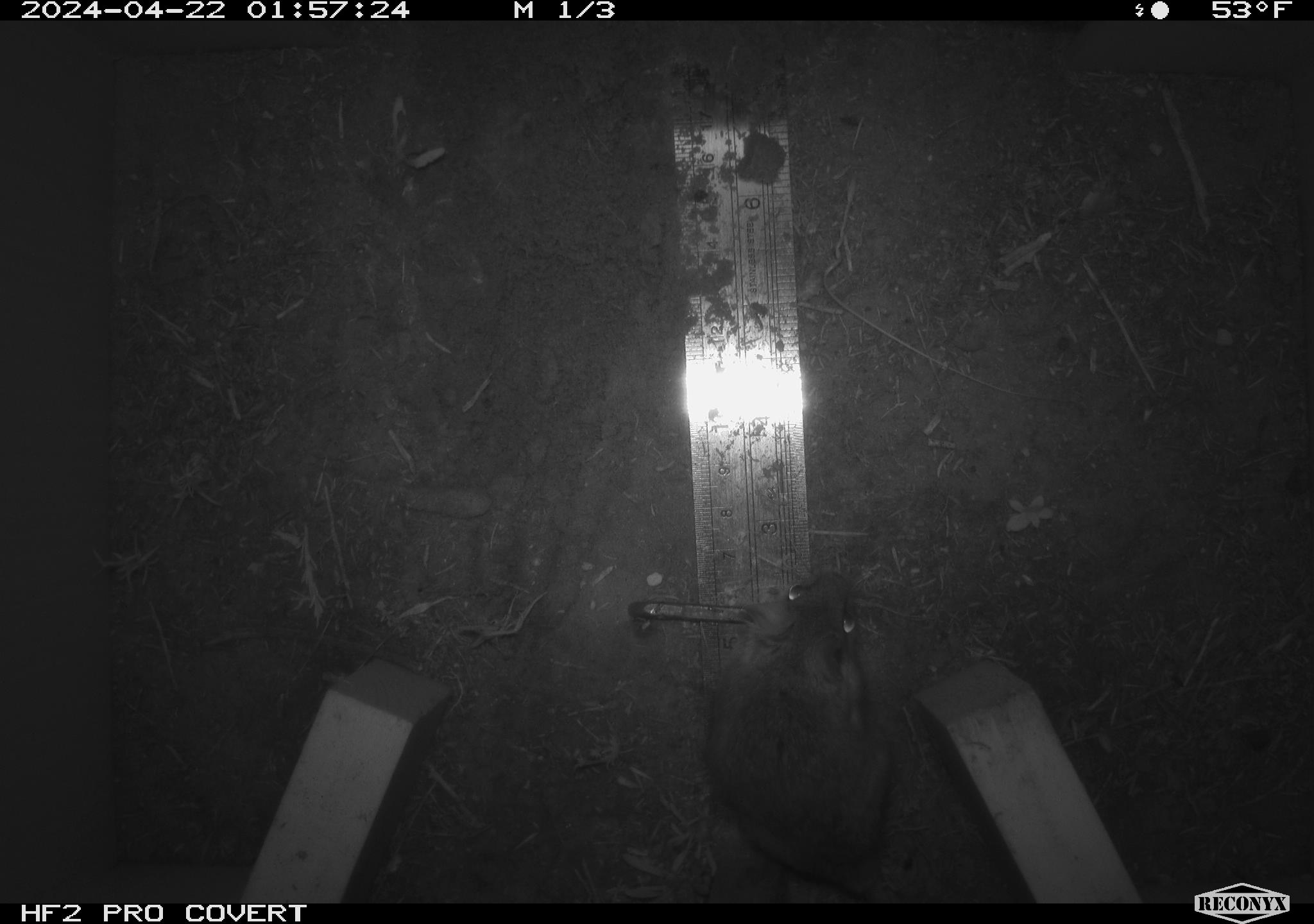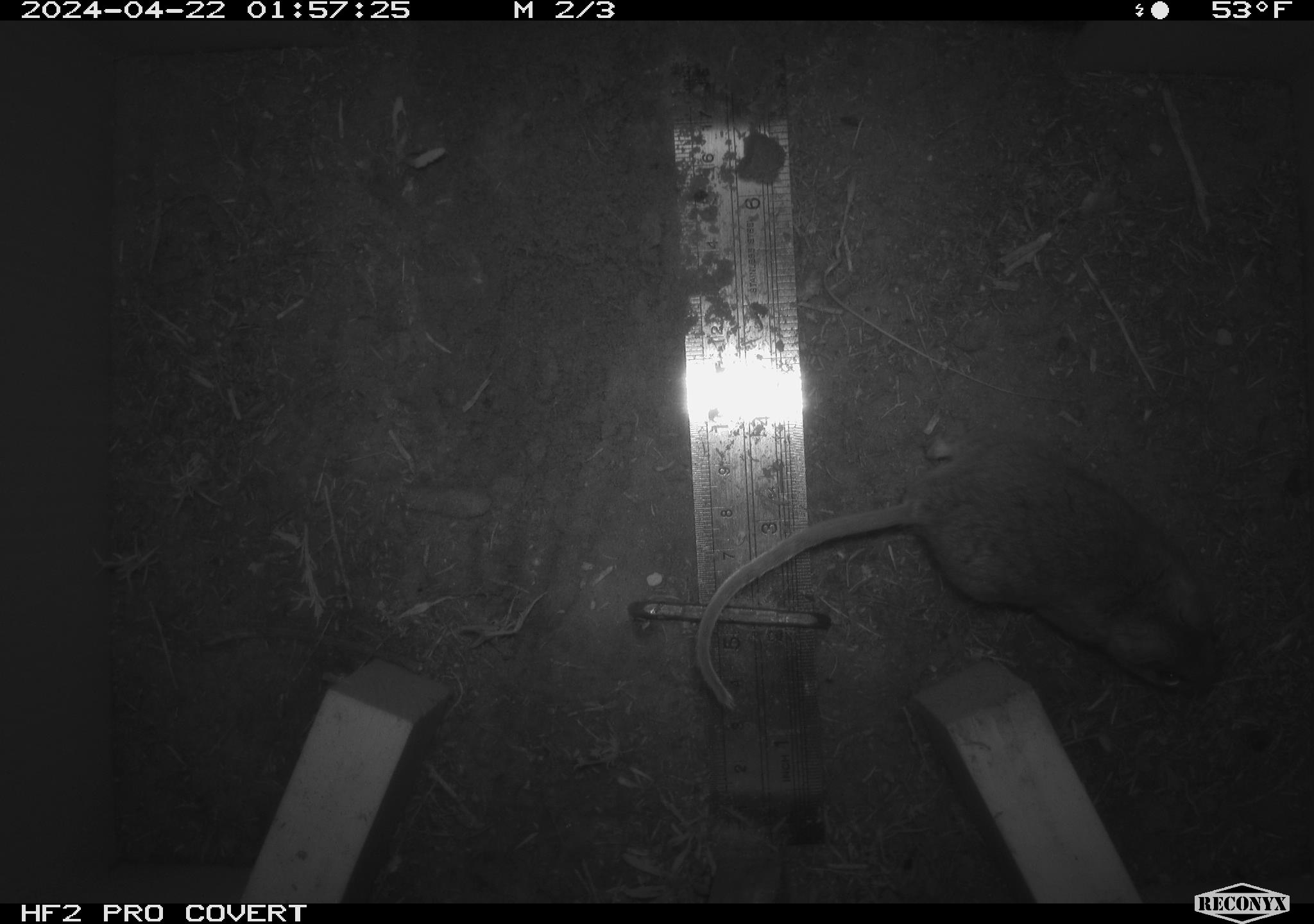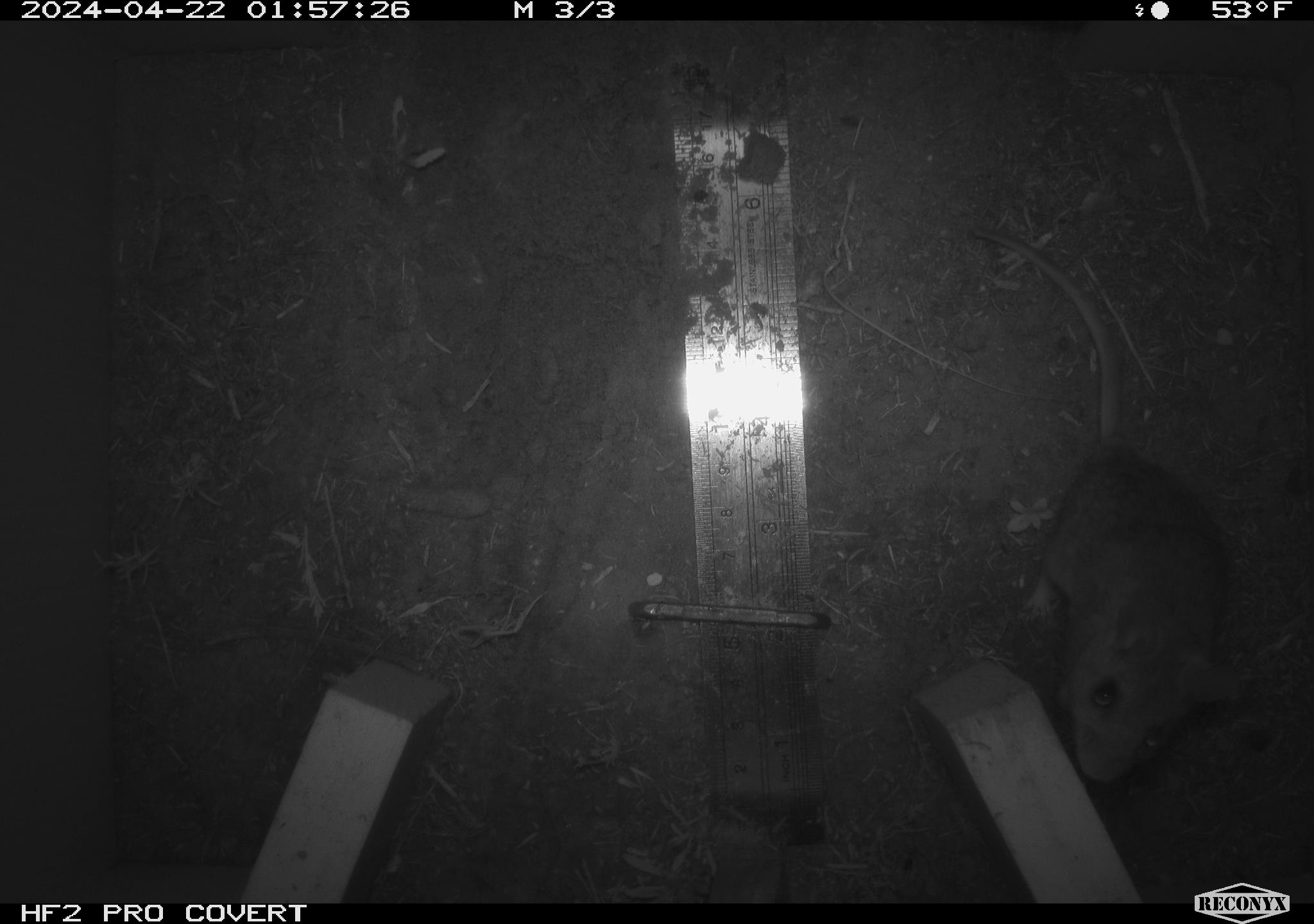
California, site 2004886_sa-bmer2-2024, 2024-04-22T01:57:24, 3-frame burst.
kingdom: Animalia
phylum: Chordata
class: Mammalia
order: Rodentia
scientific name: Rodentia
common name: mouse species